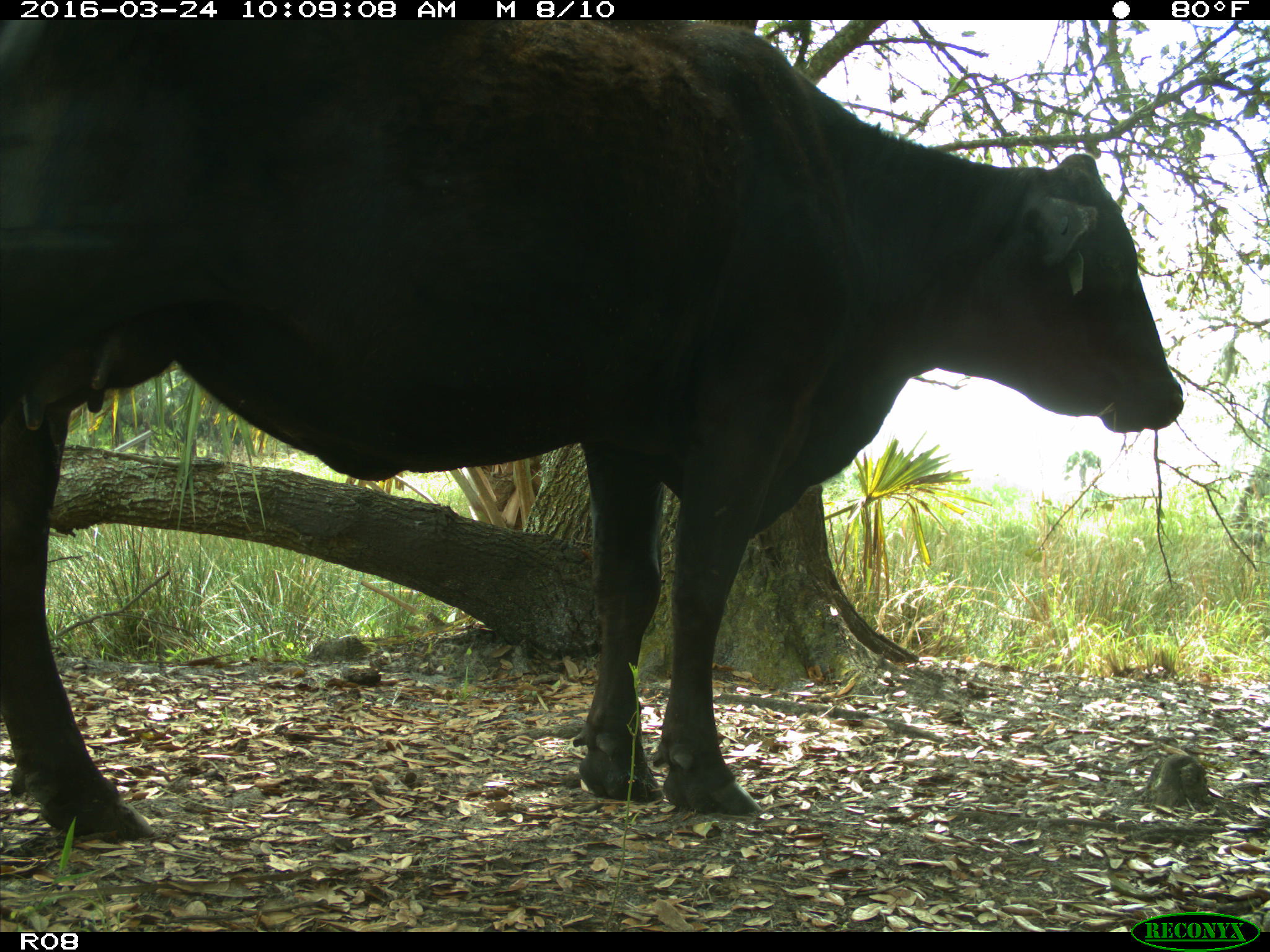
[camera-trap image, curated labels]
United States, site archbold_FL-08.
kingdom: Animalia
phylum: Chordata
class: Mammalia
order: Artiodactyla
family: Bovidae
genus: Bos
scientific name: Bos taurus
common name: domestic cow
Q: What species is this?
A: Bos taurus (domestic cow).